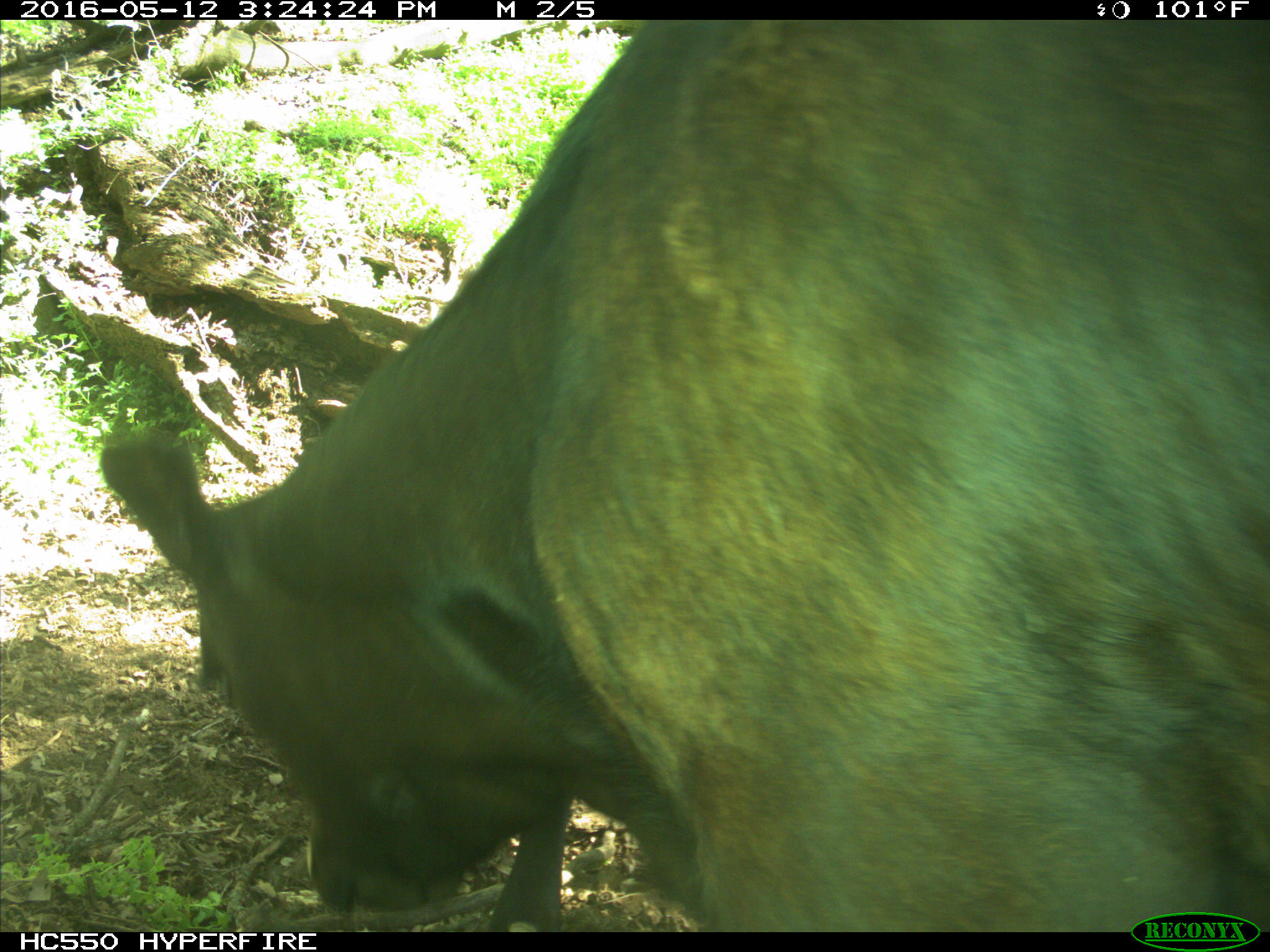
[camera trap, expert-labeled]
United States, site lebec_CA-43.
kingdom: Animalia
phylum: Chordata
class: Mammalia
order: Artiodactyla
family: Bovidae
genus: Bos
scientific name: Bos taurus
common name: domestic cow